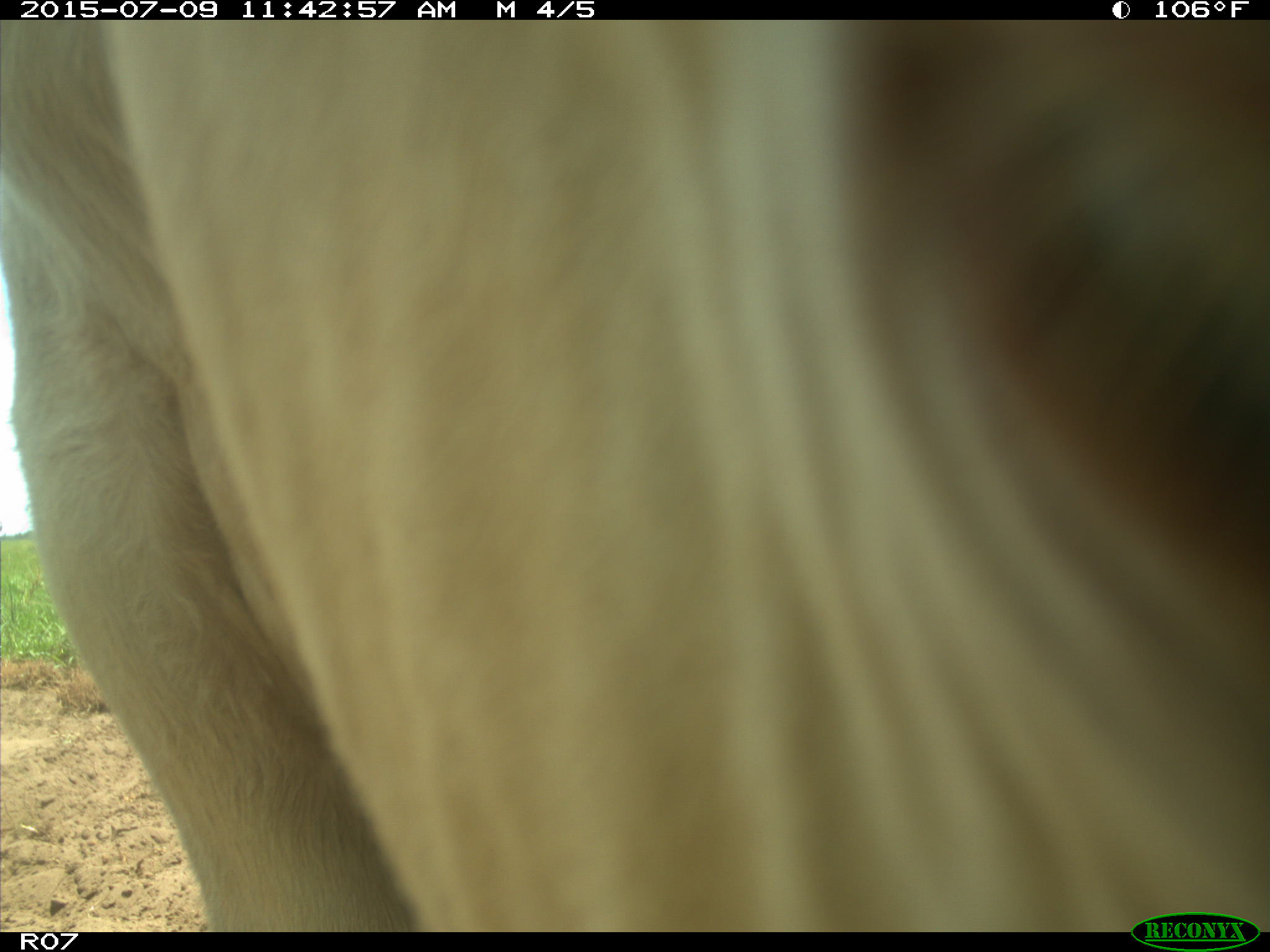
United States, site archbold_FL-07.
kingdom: Animalia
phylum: Chordata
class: Mammalia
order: Artiodactyla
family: Bovidae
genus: Bos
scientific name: Bos taurus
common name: domestic cow